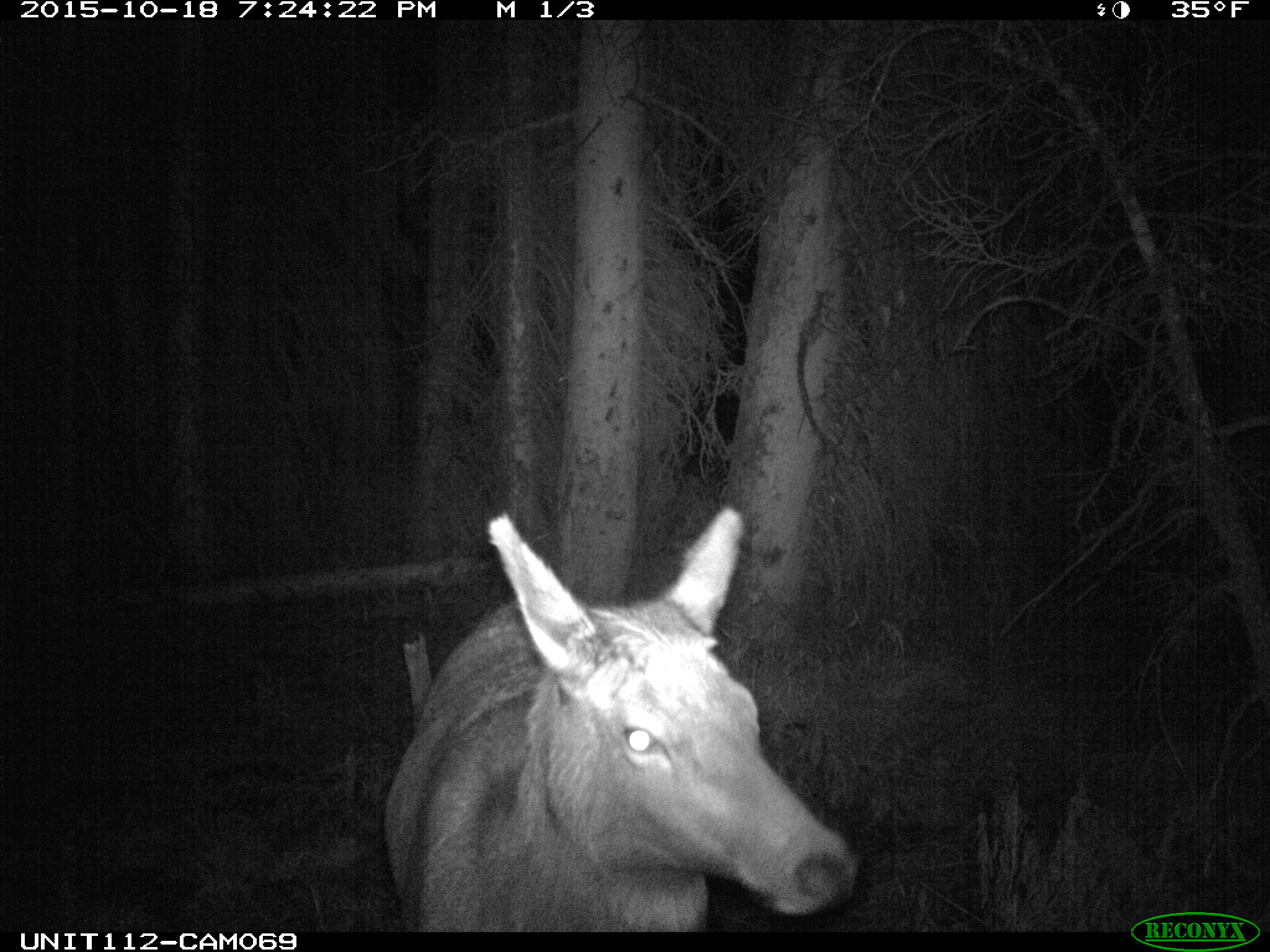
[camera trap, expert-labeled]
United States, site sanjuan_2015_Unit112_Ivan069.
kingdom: Animalia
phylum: Chordata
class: Mammalia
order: Artiodactyla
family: Cervidae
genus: Cervus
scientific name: Cervus elaphus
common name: red deer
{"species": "Cervus elaphus (red deer)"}